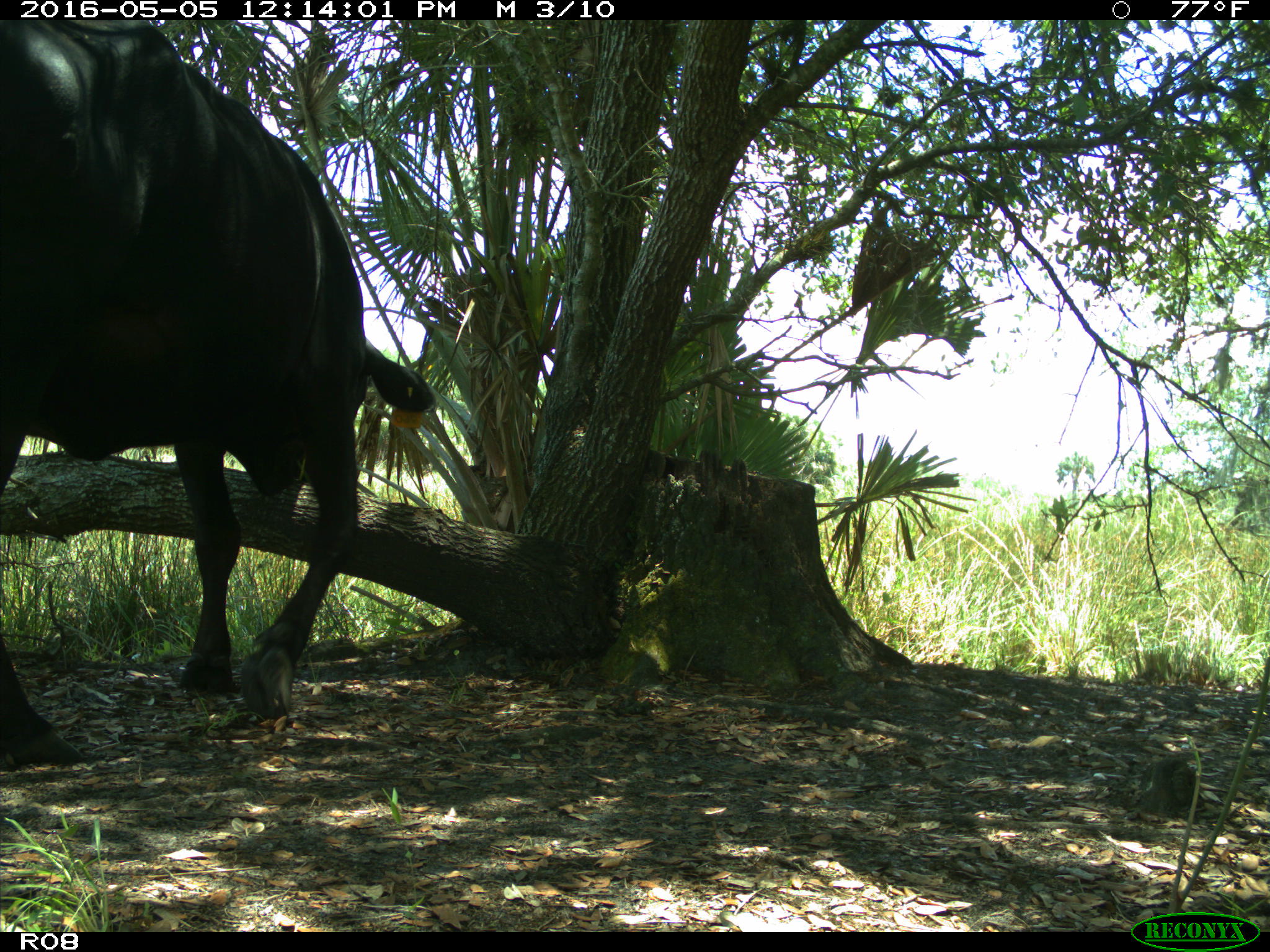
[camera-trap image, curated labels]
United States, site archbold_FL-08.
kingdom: Animalia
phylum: Chordata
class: Mammalia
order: Artiodactyla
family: Bovidae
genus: Bos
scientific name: Bos taurus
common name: domestic cow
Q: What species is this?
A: Bos taurus (domestic cow).